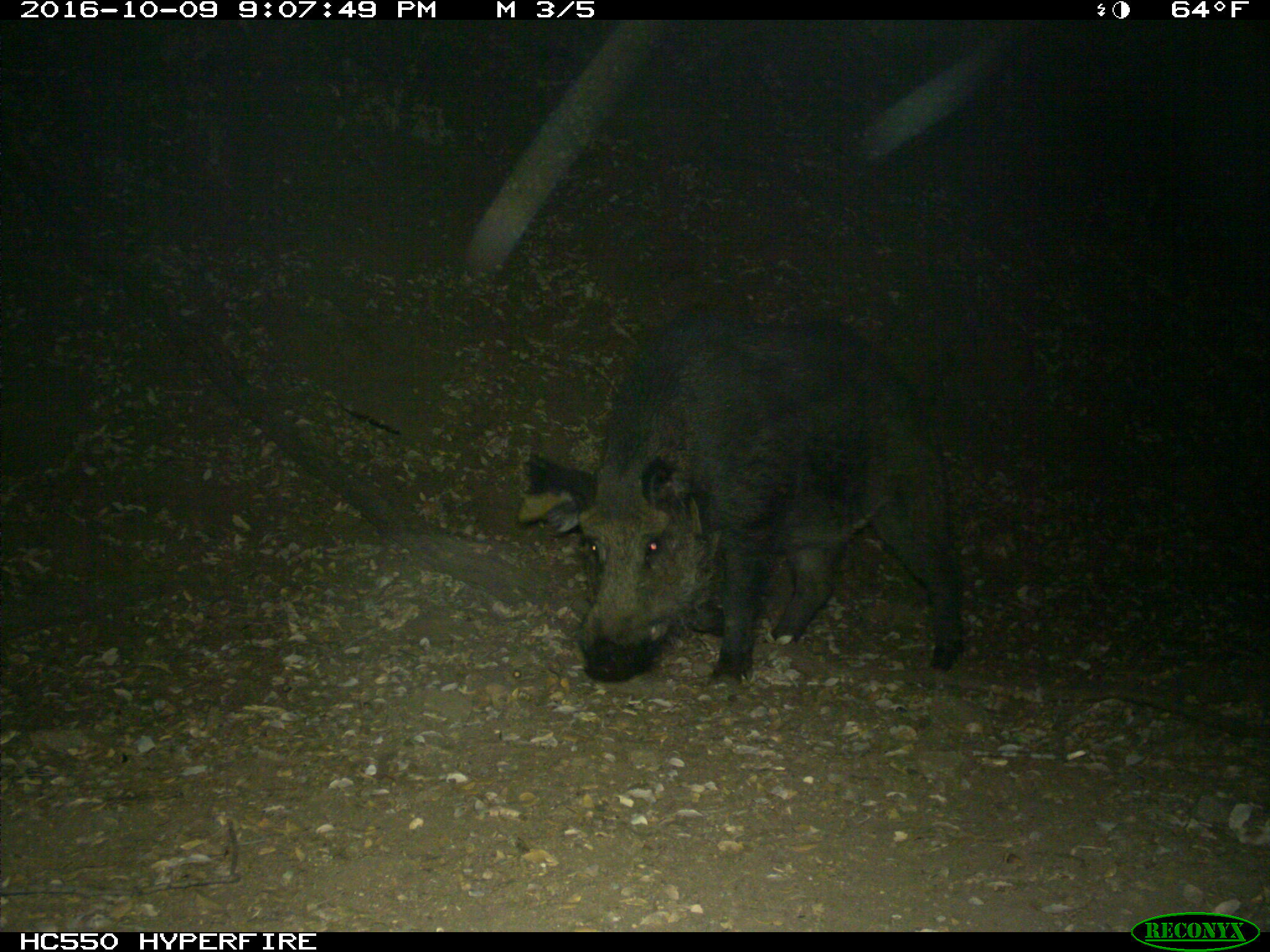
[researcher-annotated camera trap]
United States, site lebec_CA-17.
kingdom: Animalia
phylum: Chordata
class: Mammalia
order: Artiodactyla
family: Suidae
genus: Sus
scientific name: Sus scrofa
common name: wild boar